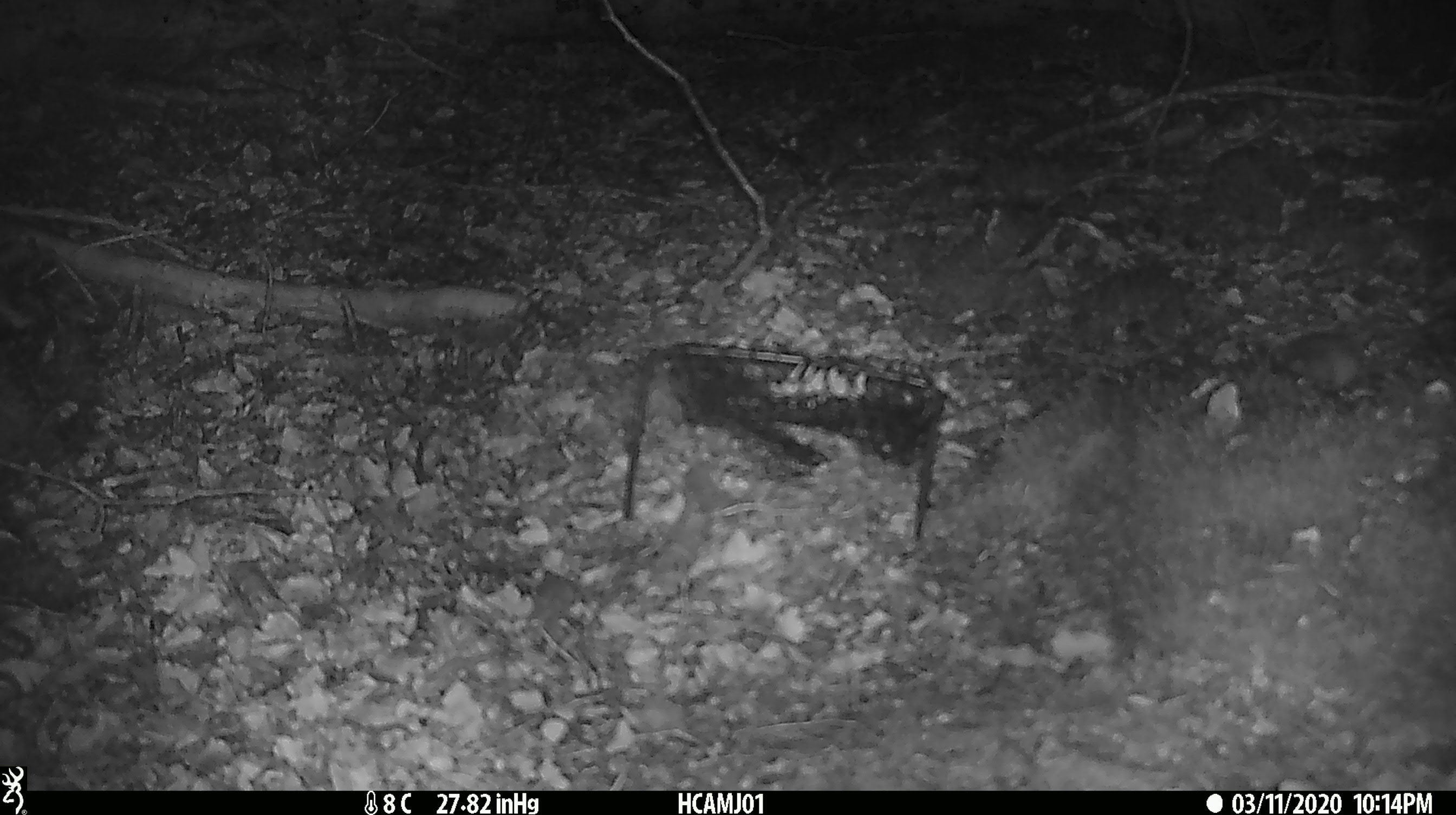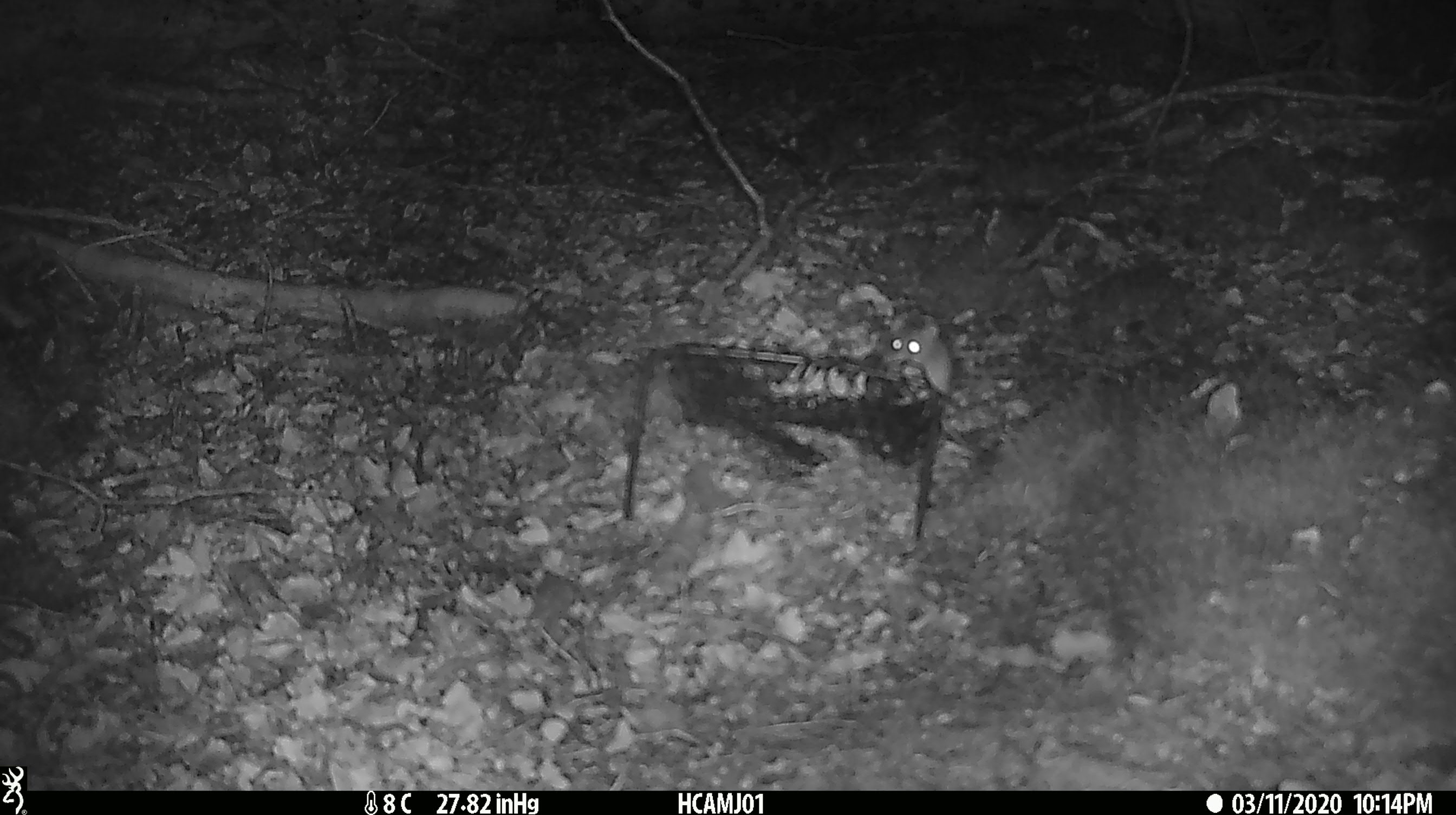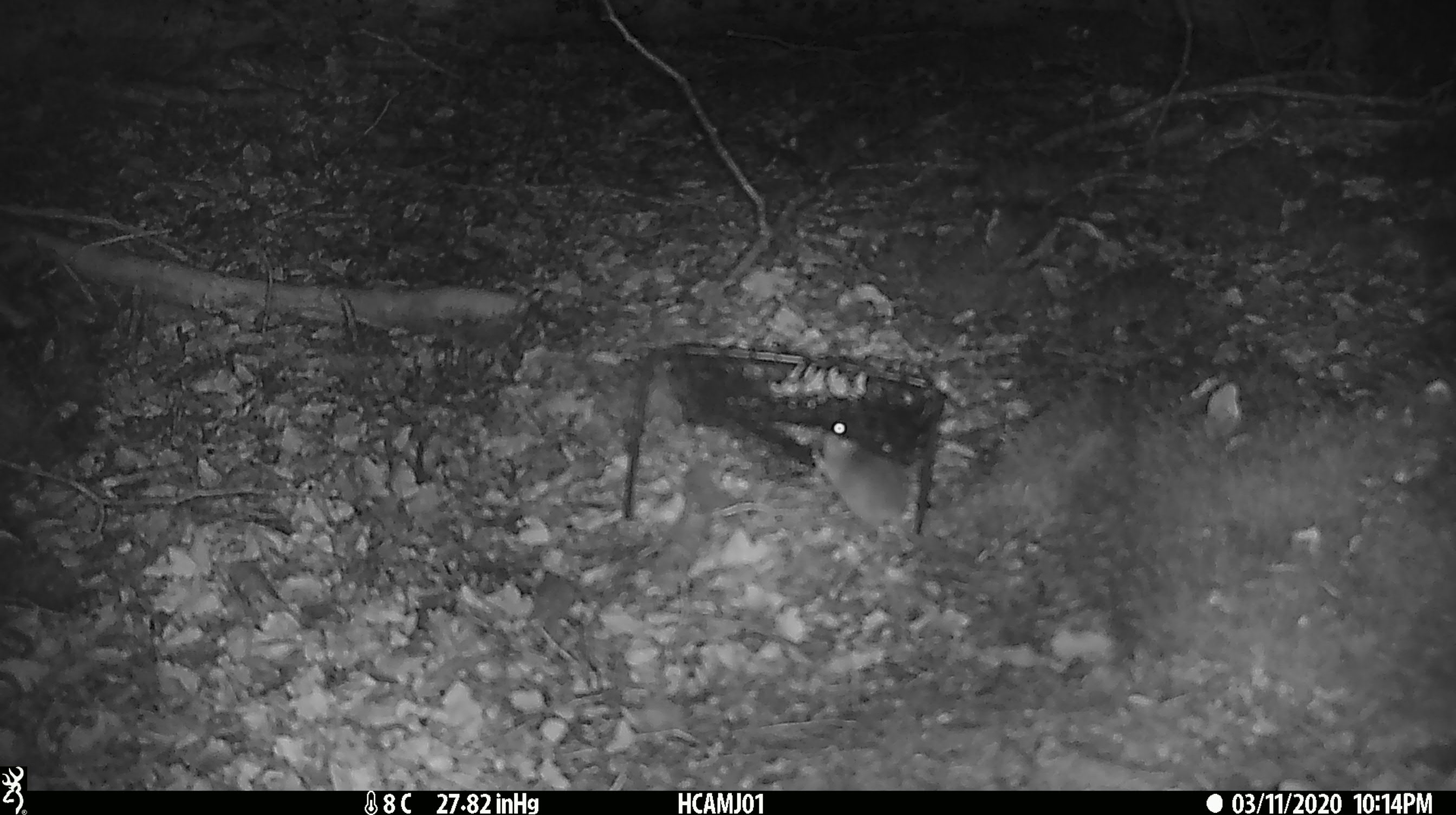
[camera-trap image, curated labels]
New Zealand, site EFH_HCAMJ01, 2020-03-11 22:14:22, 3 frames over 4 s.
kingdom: Animalia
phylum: Chordata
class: Mammalia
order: Rodentia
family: Muridae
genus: Mus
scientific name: Mus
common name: mouse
Mouse (Mus).